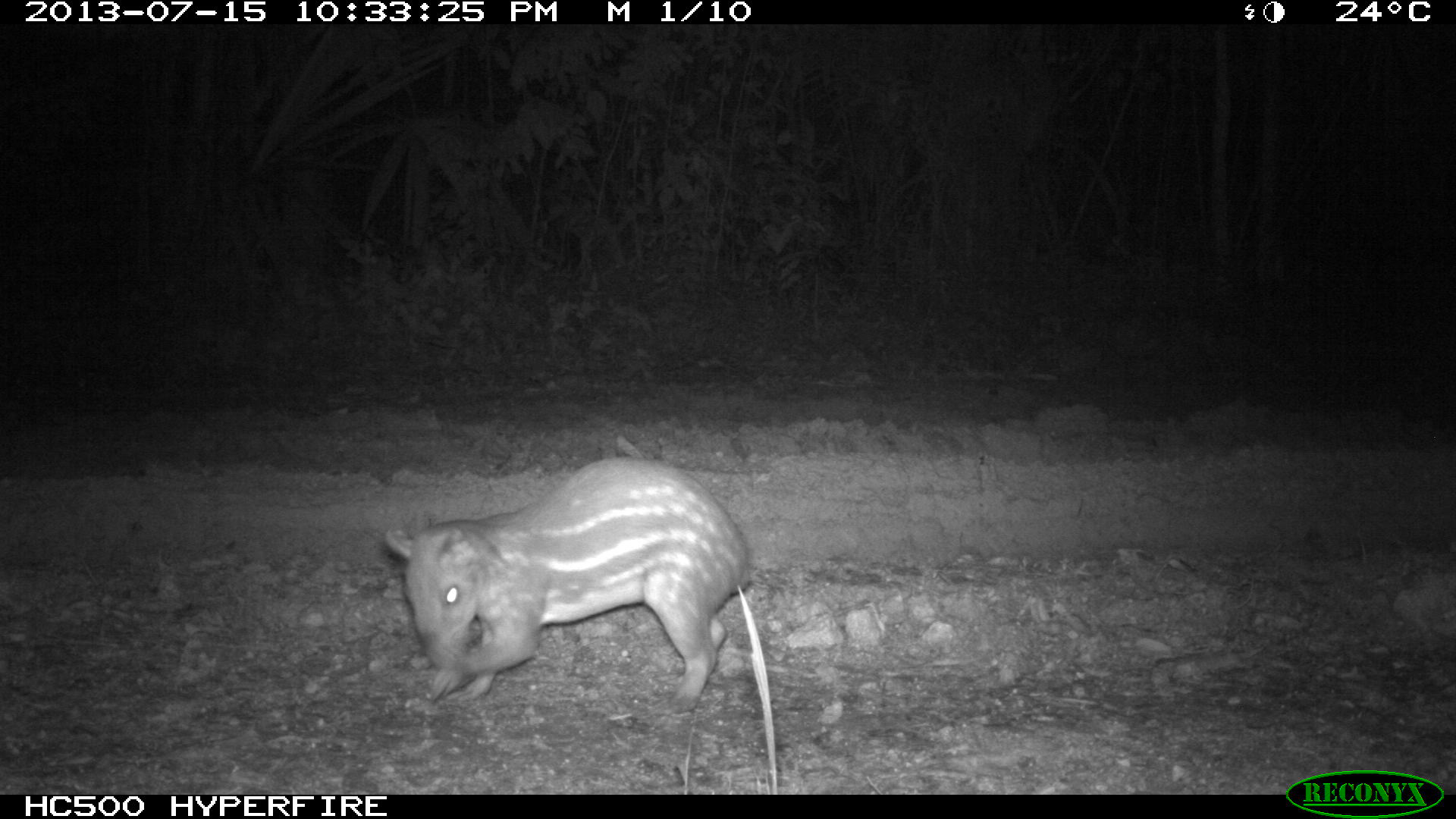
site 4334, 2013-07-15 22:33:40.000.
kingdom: Animalia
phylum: Chordata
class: Mammalia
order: Rodentia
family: Cuniculidae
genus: Cuniculus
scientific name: Cuniculus paca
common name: lowland paca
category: agouti paca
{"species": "agouti paca (lowland paca) (Cuniculus paca)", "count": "1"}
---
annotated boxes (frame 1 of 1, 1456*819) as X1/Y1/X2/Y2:
agouti paca: 384/456/750/712